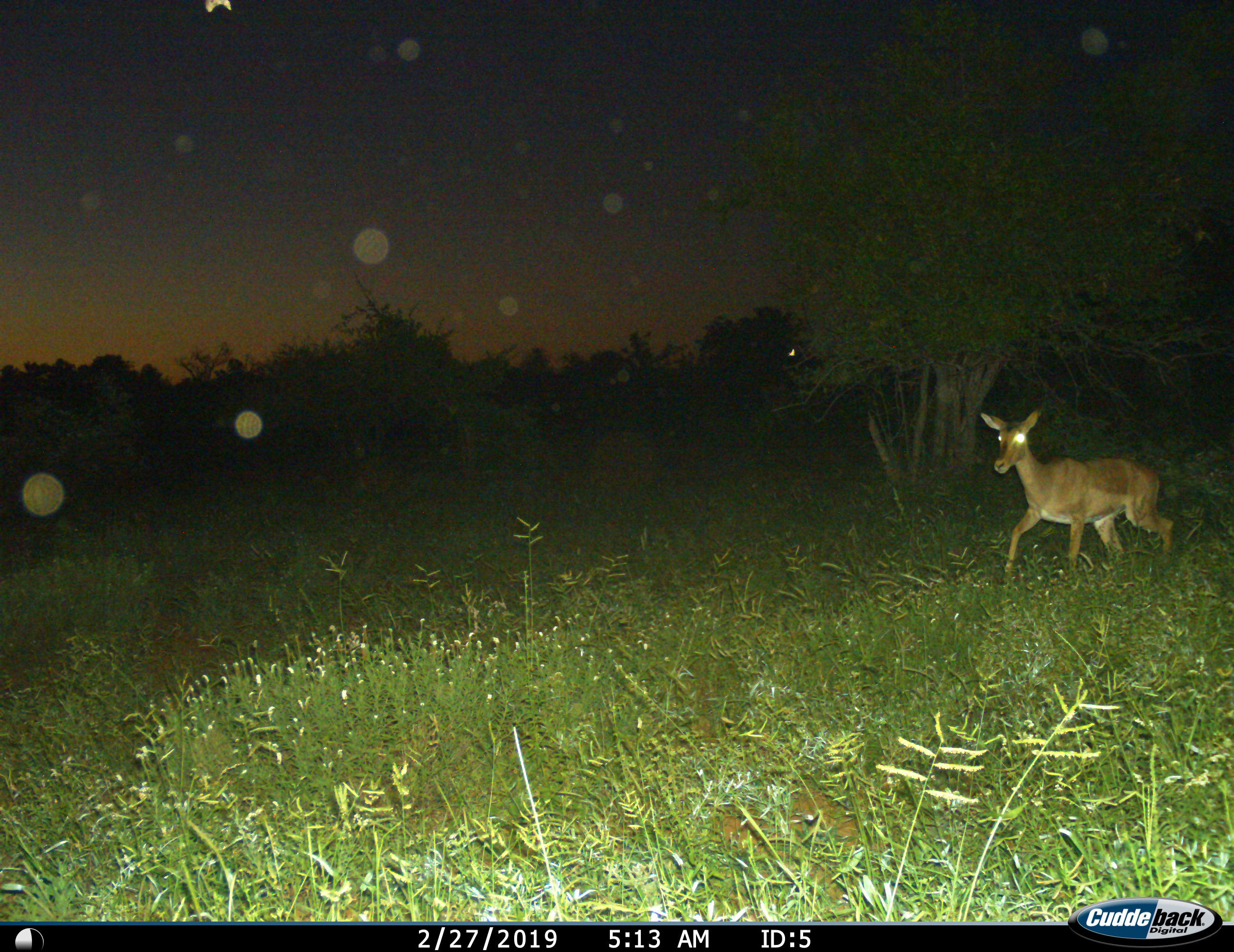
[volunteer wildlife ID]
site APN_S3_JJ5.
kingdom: Animalia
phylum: Chordata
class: Mammalia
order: Artiodactyla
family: Bovidae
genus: Aepyceros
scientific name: Aepyceros melampus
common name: impala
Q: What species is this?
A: Impala (Aepyceros melampus).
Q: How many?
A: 1.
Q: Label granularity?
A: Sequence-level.